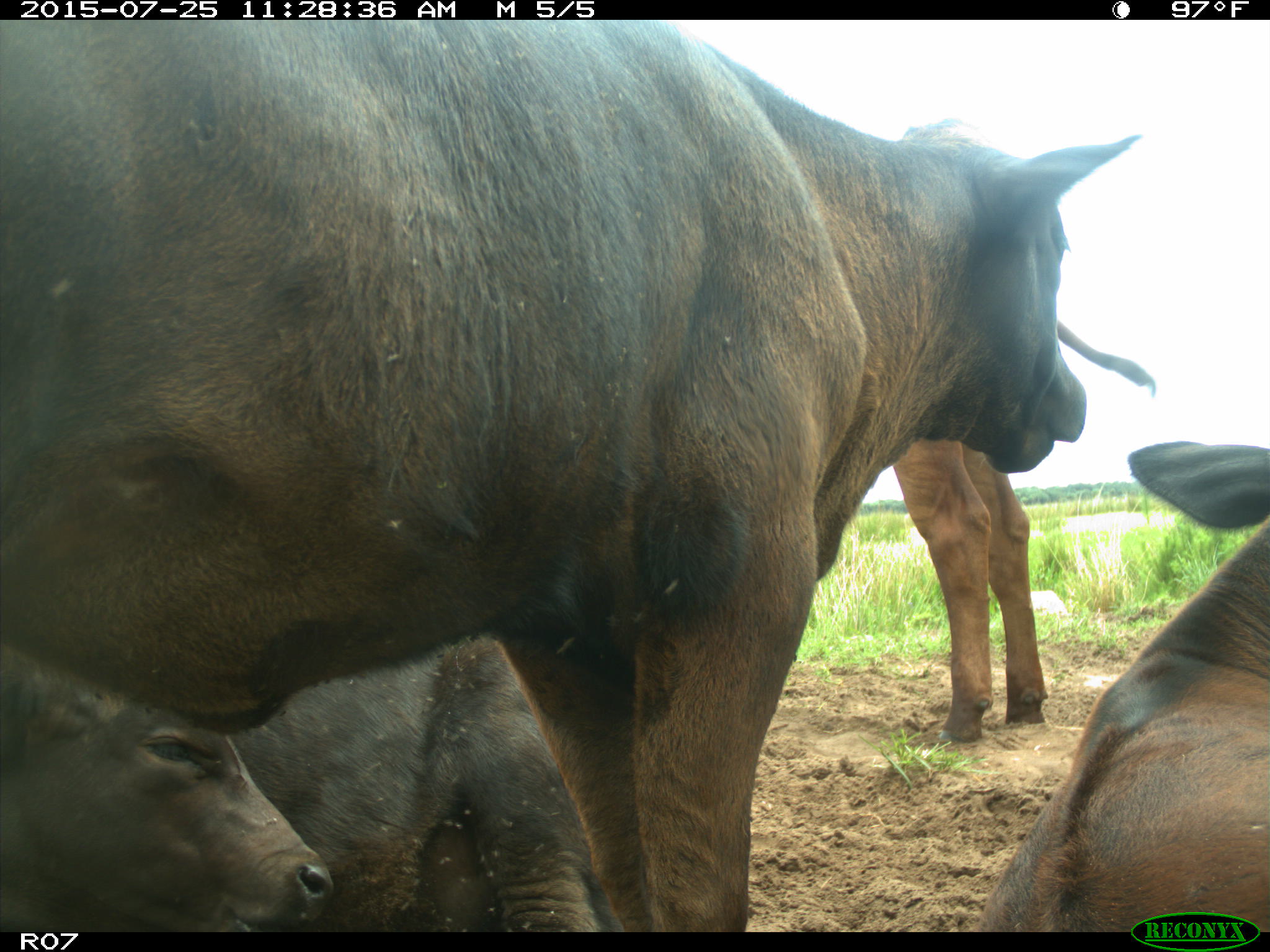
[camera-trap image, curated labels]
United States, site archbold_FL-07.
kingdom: Animalia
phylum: Chordata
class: Mammalia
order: Artiodactyla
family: Bovidae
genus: Bos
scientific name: Bos taurus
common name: domestic cow